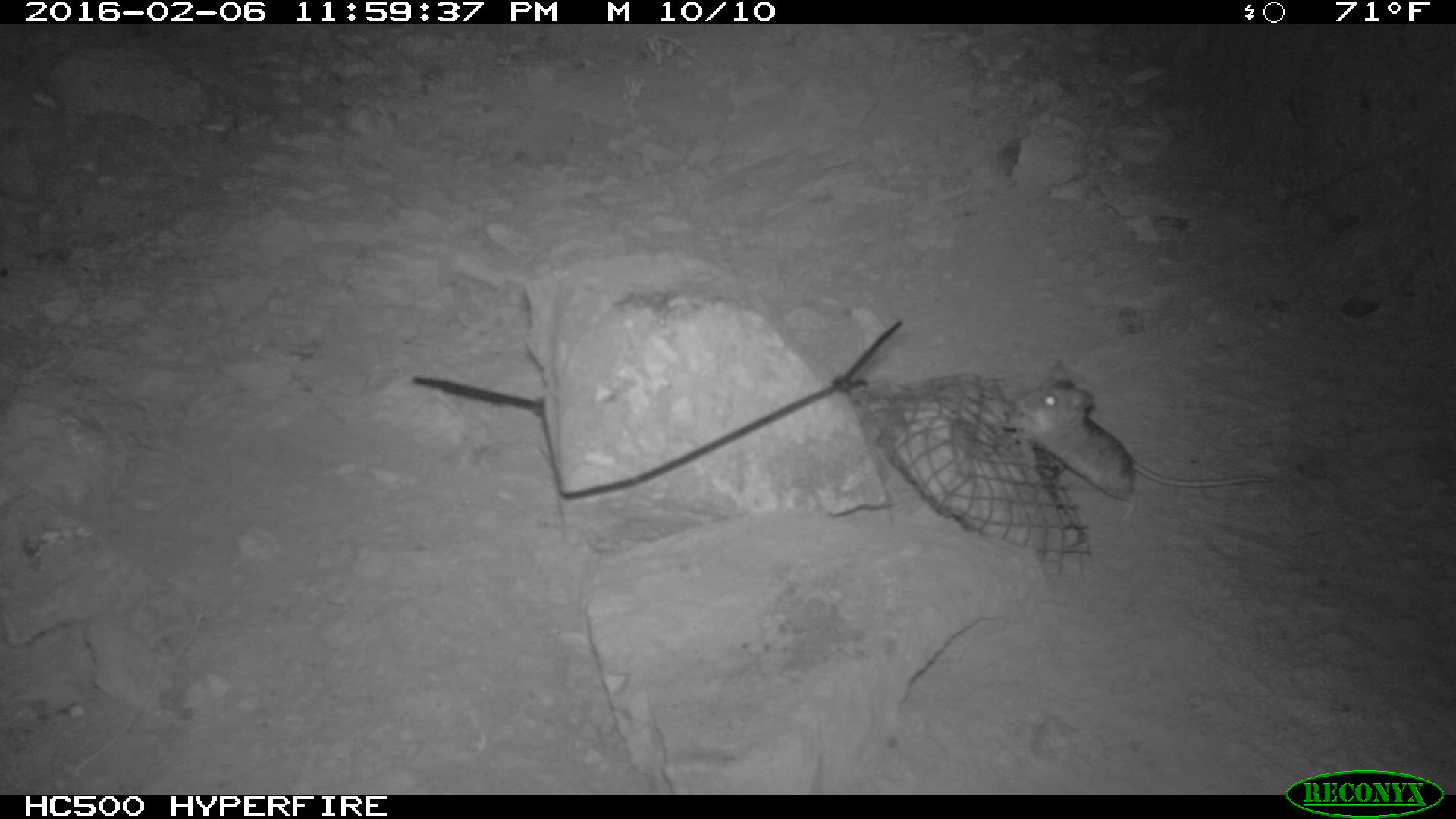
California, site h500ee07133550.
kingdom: Animalia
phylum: Chordata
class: Mammalia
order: Rodentia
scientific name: Rodentia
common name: rodent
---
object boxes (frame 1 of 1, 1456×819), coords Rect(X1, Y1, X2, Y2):
rodent: Rect(1017, 359, 1276, 522)